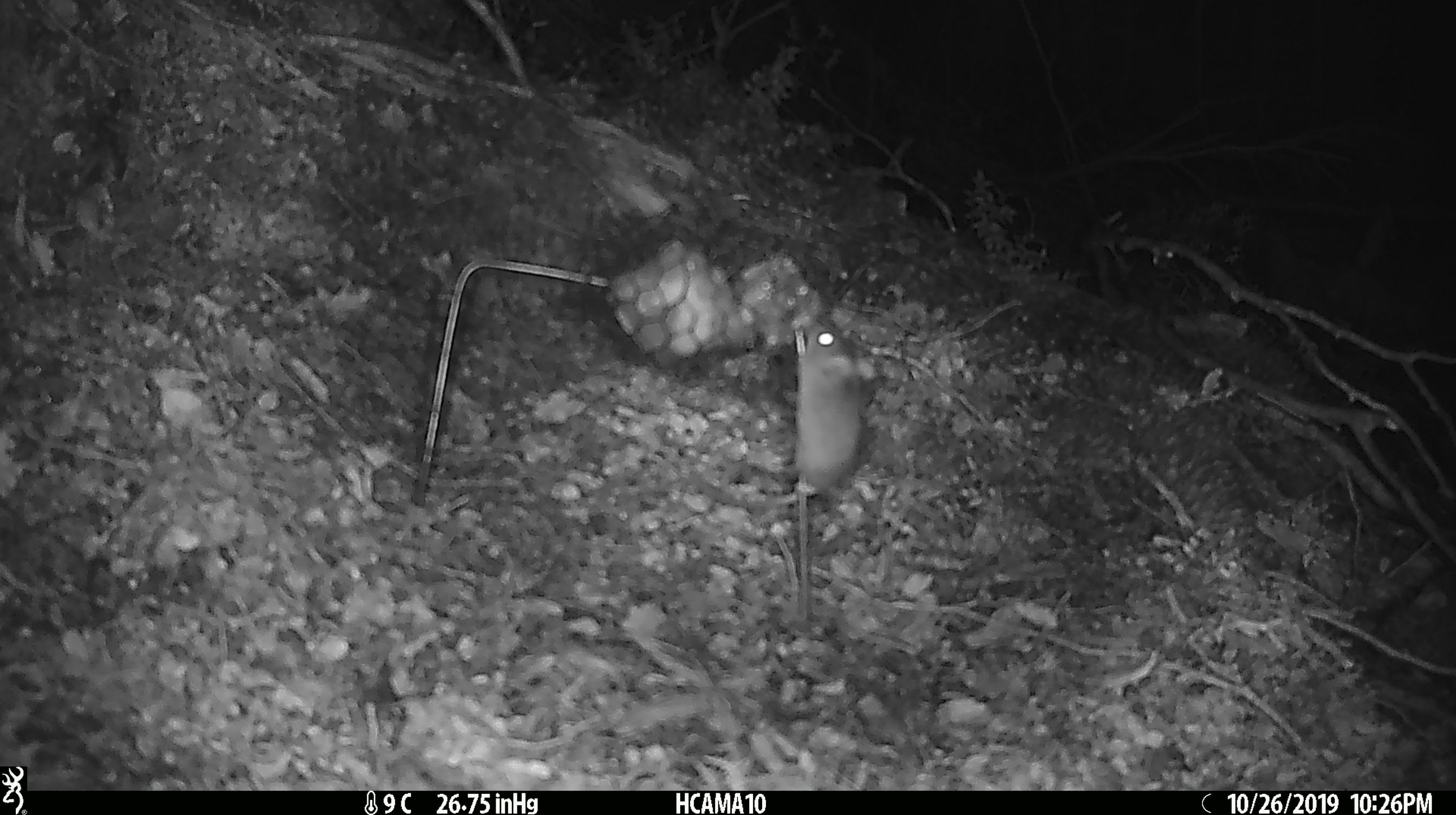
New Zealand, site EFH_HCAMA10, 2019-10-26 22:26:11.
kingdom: Animalia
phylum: Chordata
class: Mammalia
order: Rodentia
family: Muridae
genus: Mus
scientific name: Mus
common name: mouse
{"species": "mouse (Mus)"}